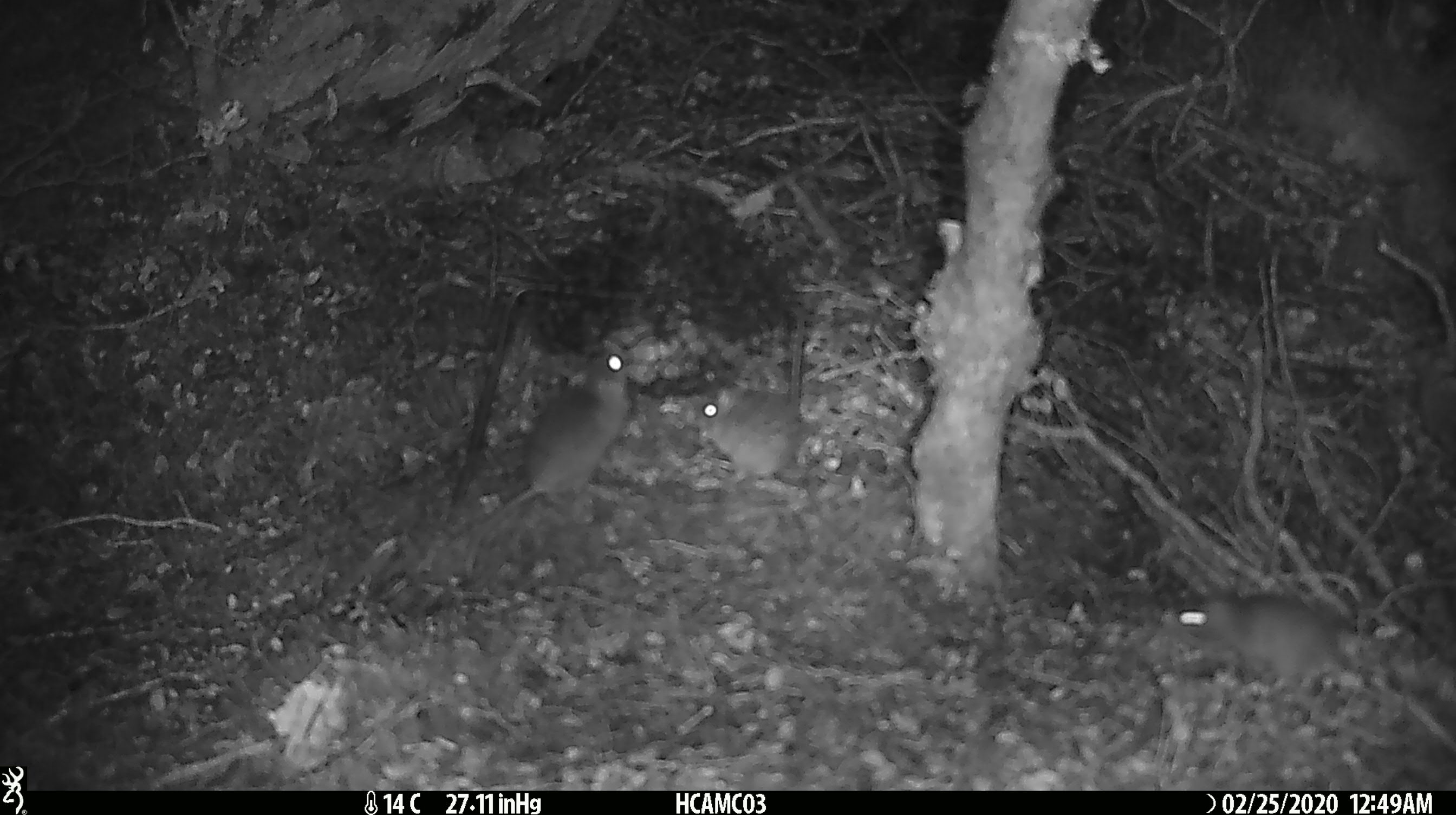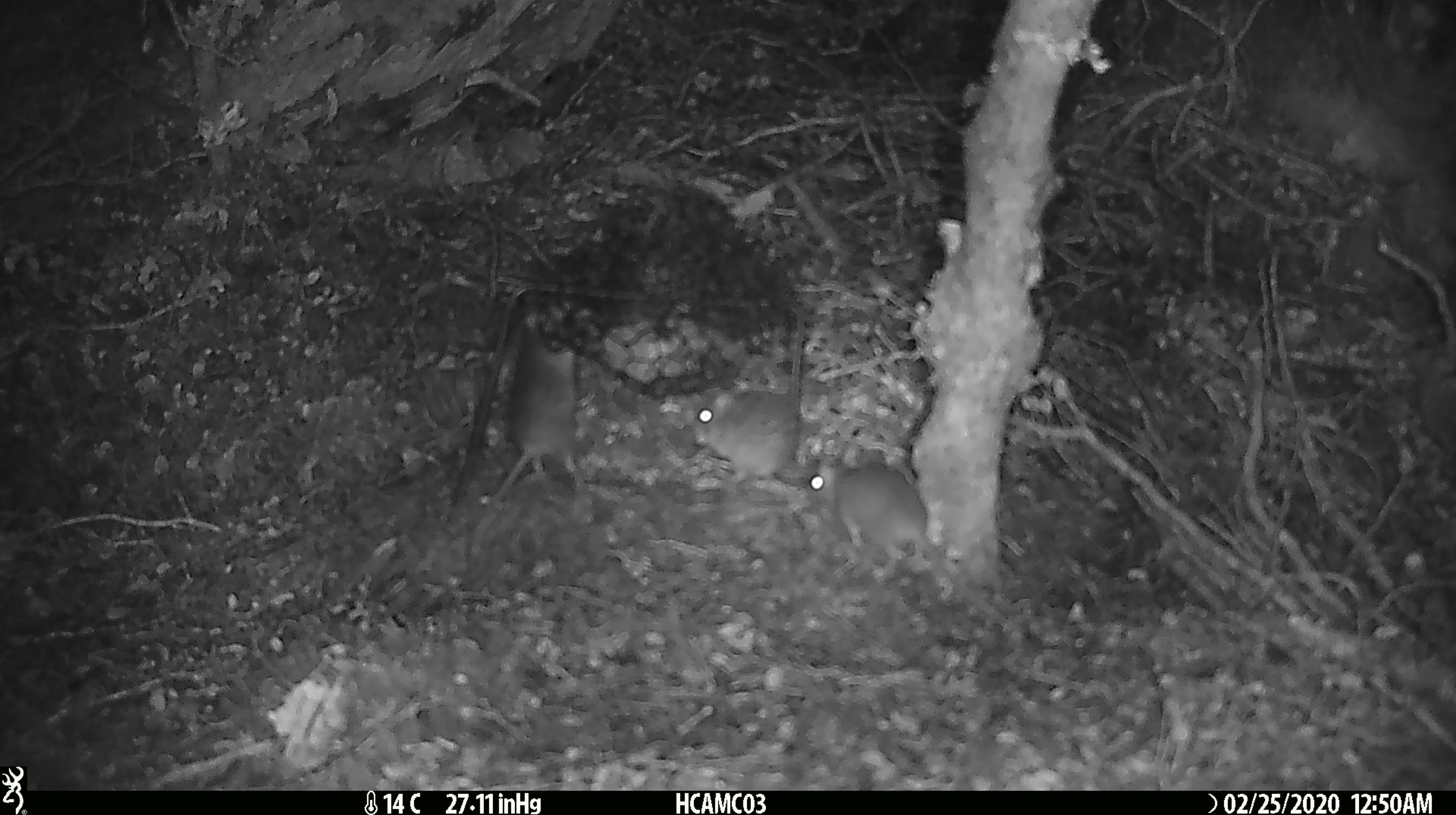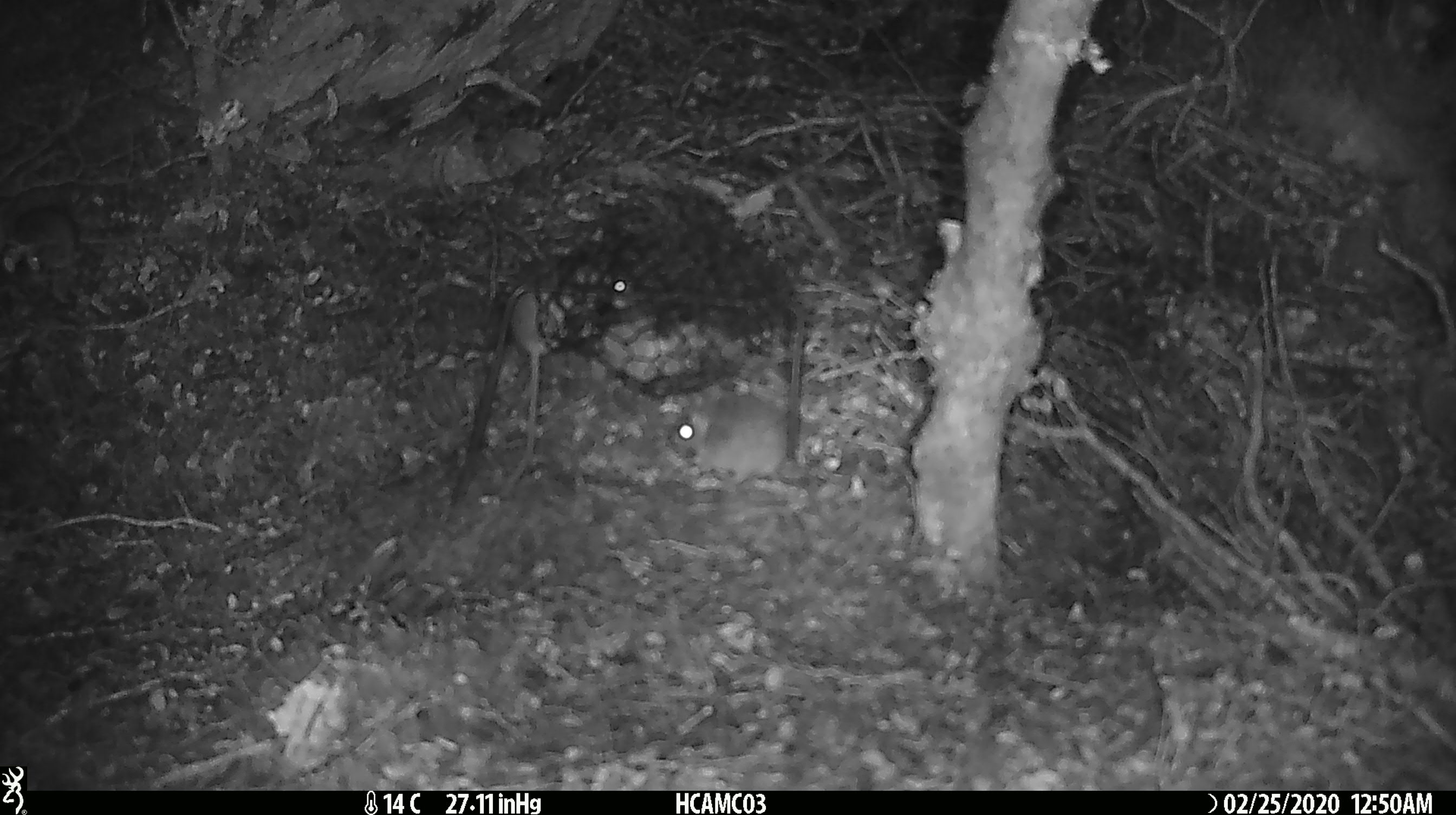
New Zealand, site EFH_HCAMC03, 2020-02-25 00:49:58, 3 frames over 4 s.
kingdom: Animalia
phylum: Chordata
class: Mammalia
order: Rodentia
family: Muridae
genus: Mus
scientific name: Mus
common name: mouse